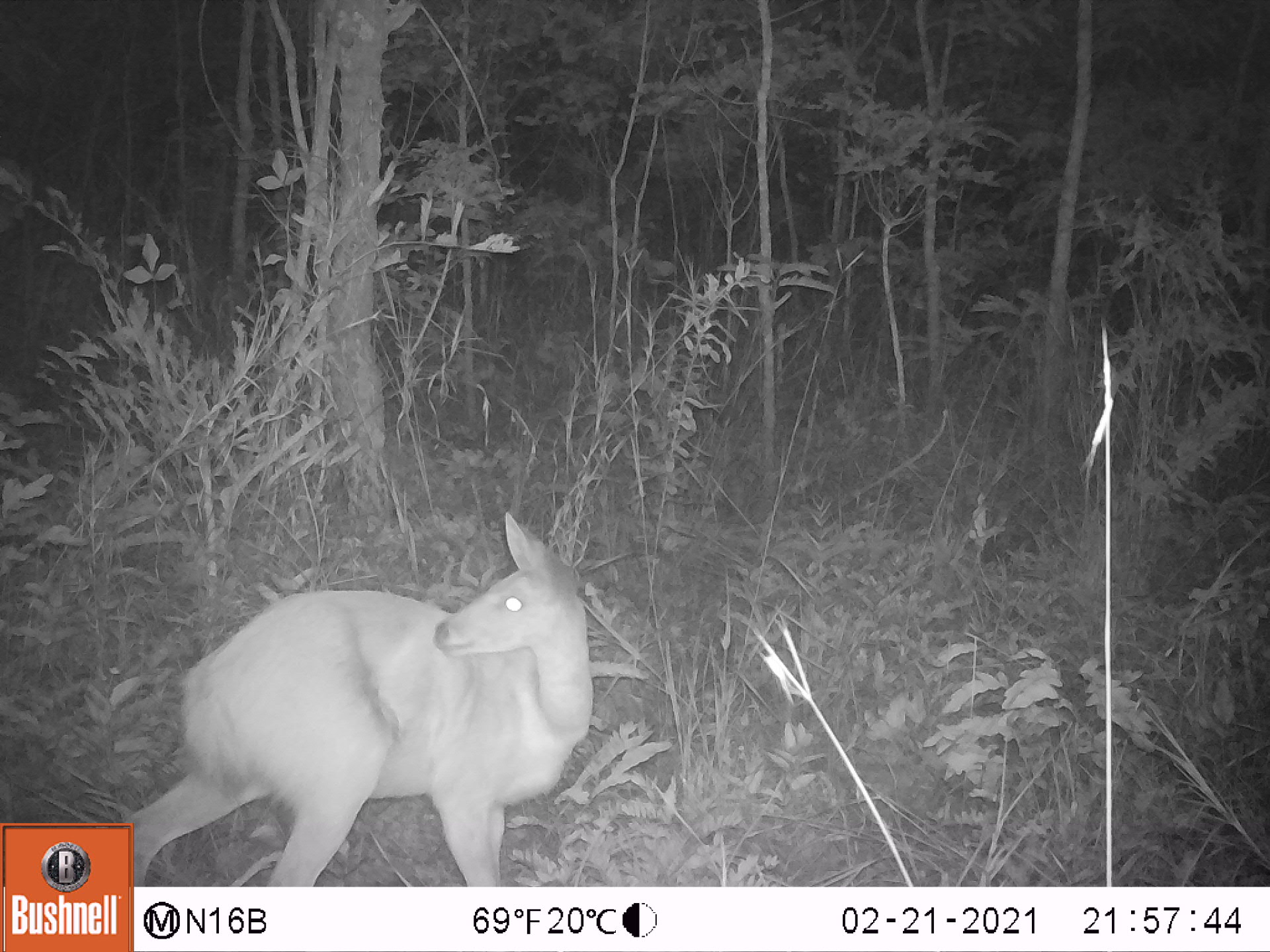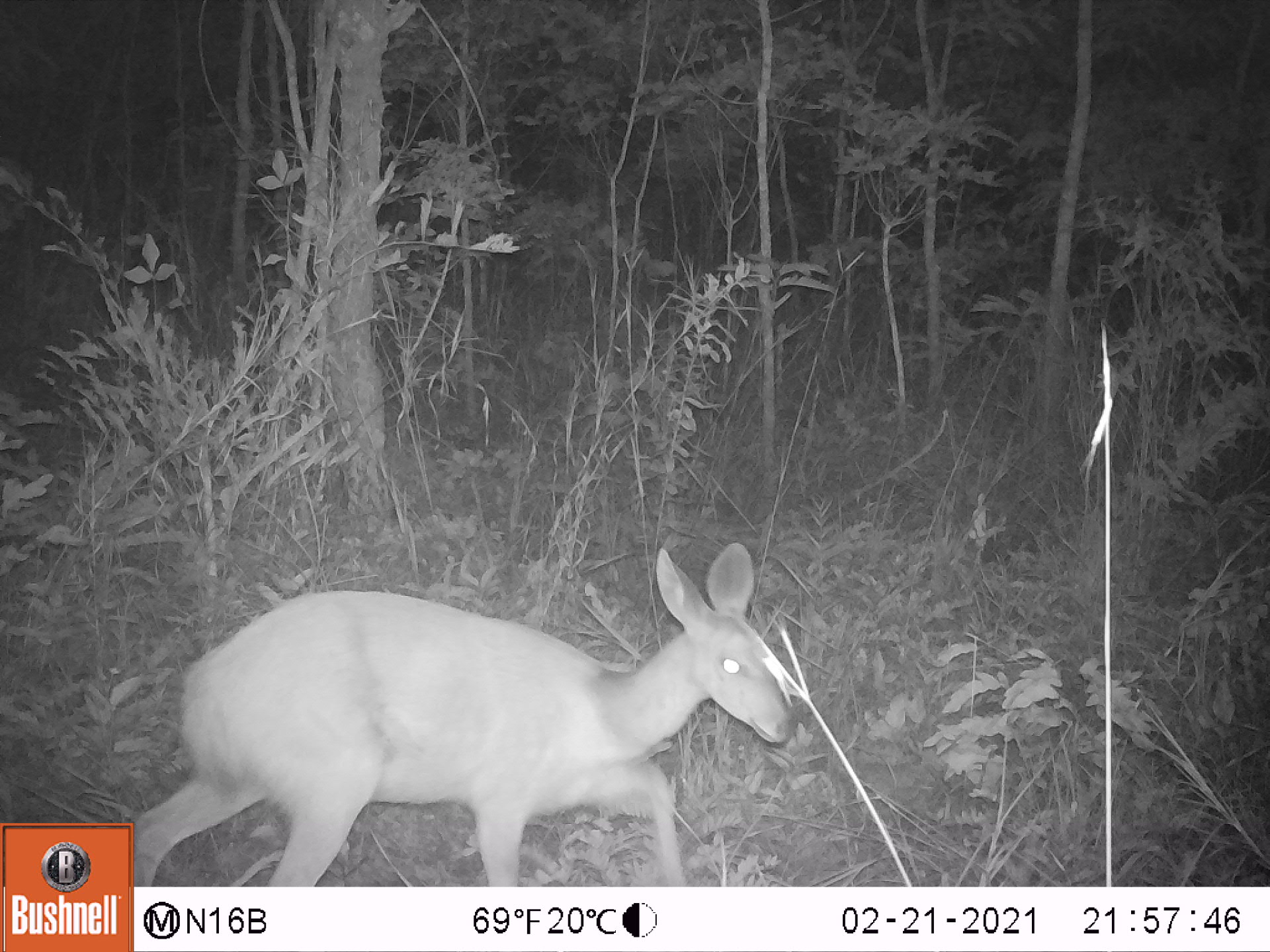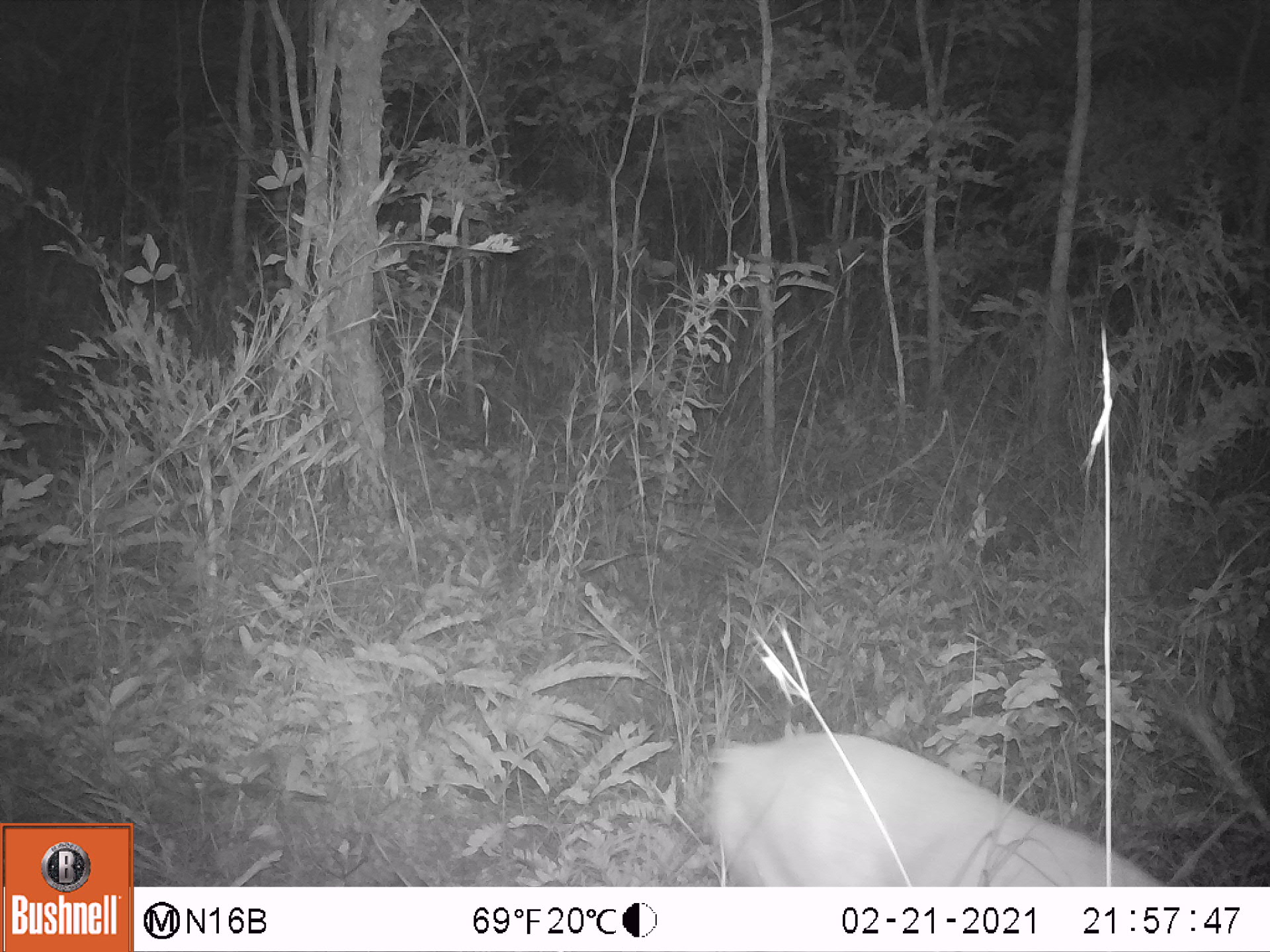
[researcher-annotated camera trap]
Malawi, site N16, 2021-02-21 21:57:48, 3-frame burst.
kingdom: Animalia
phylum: Chordata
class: Mammalia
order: Artiodactyla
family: Bovidae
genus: Tragelaphus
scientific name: Tragelaphus sylvaticus sylvaticus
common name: cape bushbuck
Cape bushbuck (Tragelaphus sylvaticus sylvaticus), count 1.